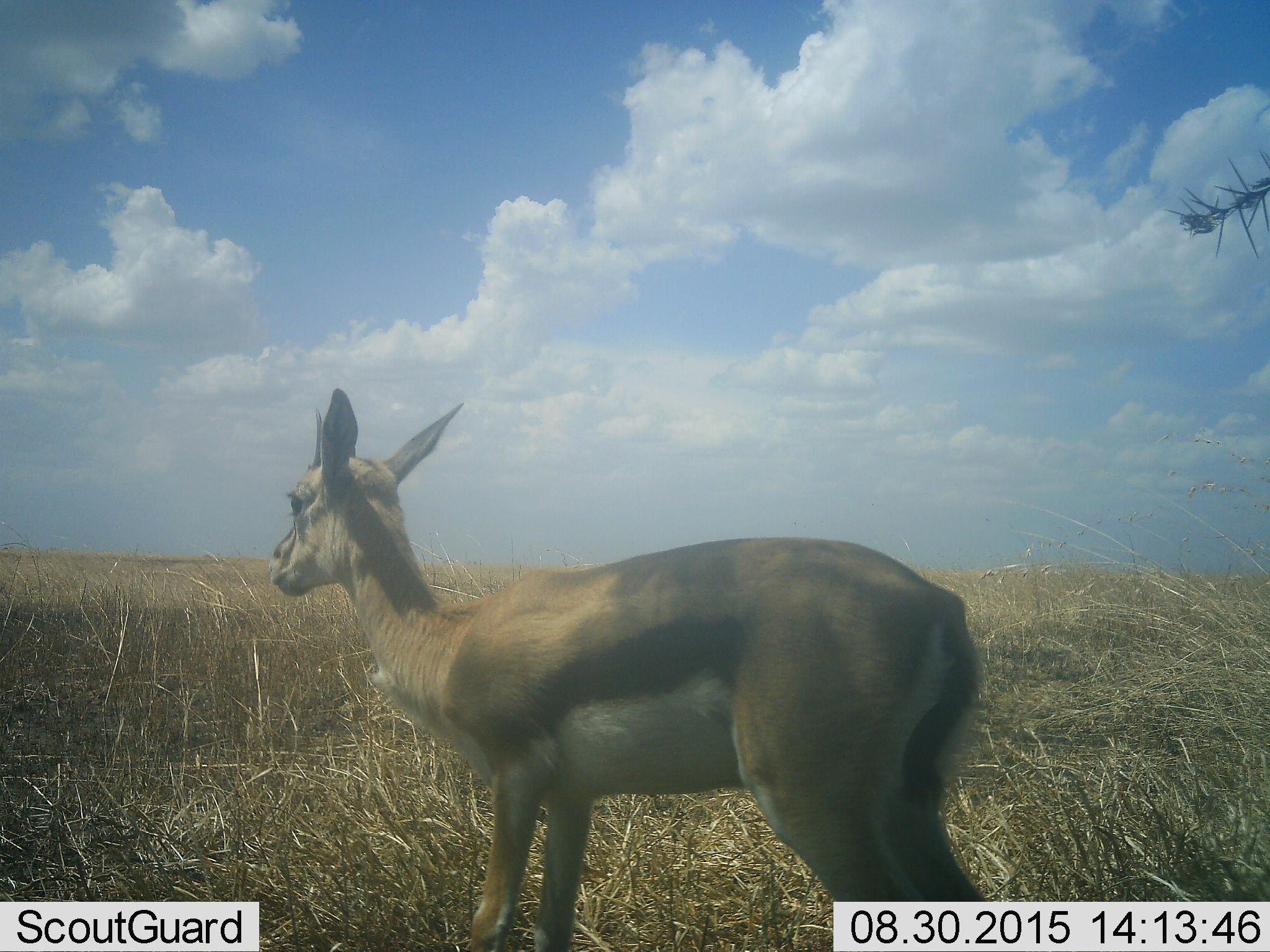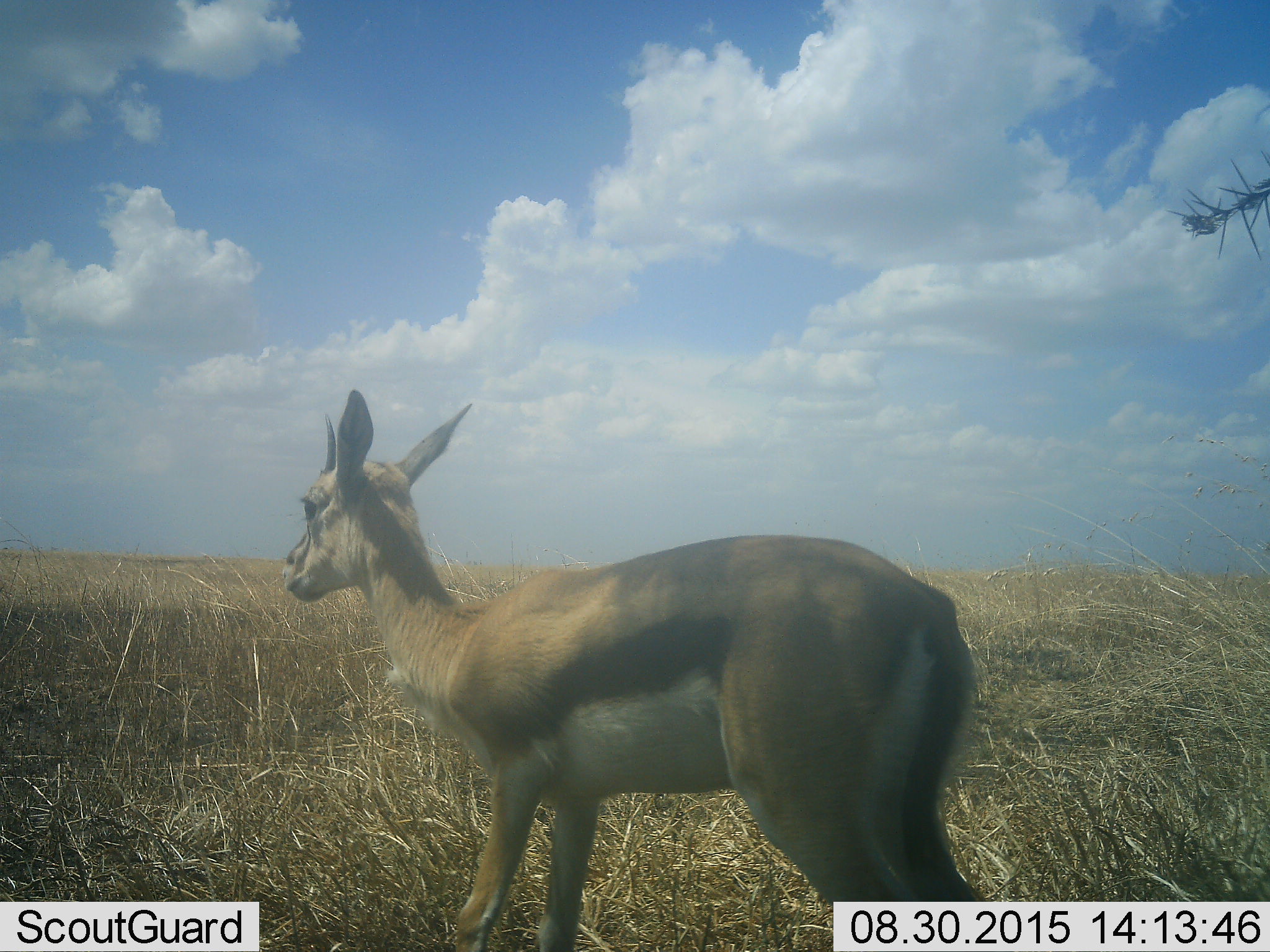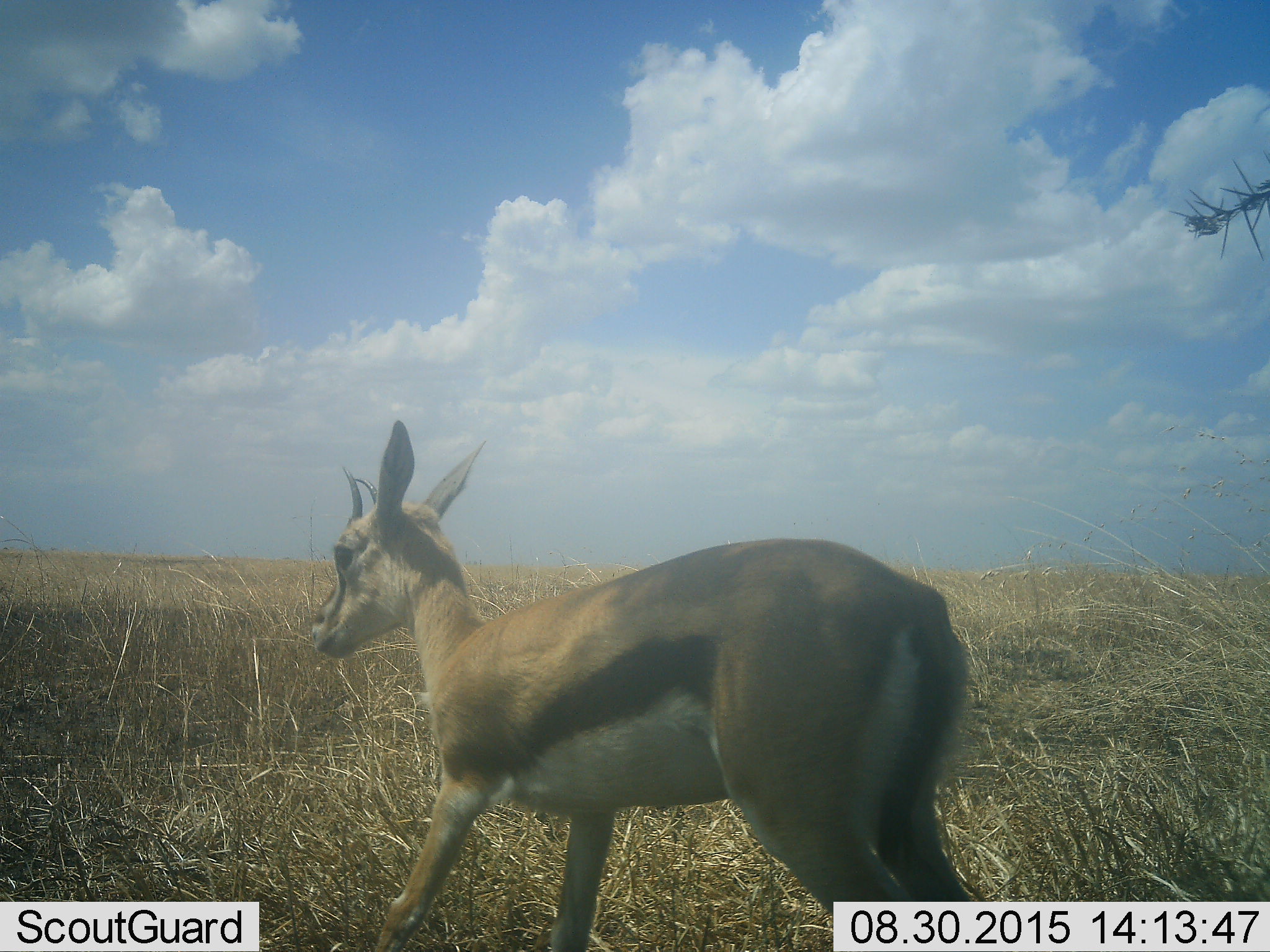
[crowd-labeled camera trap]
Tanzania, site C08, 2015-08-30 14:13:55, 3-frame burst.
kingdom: Animalia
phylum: Chordata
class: Mammalia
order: Artiodactyla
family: Bovidae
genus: Eudorcas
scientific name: Eudorcas thomsonii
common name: thomson's gazelle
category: gazellethomsons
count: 1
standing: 84%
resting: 0%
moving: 16%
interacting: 0%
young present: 11%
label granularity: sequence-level